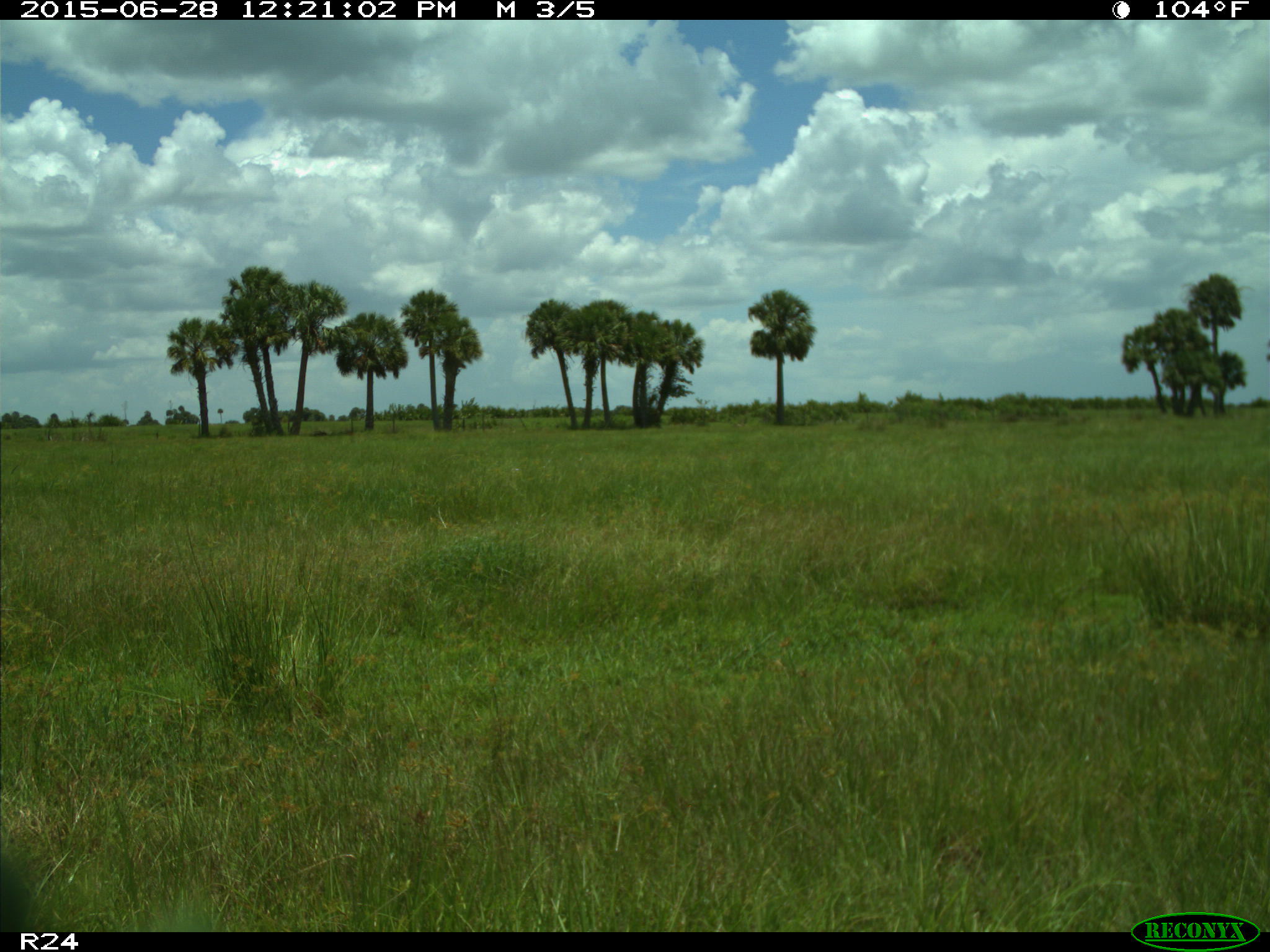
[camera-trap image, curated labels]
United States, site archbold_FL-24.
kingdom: Animalia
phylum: Chordata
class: Mammalia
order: Artiodactyla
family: Bovidae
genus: Bos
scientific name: Bos taurus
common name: domestic cow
Bos taurus (domestic cow).